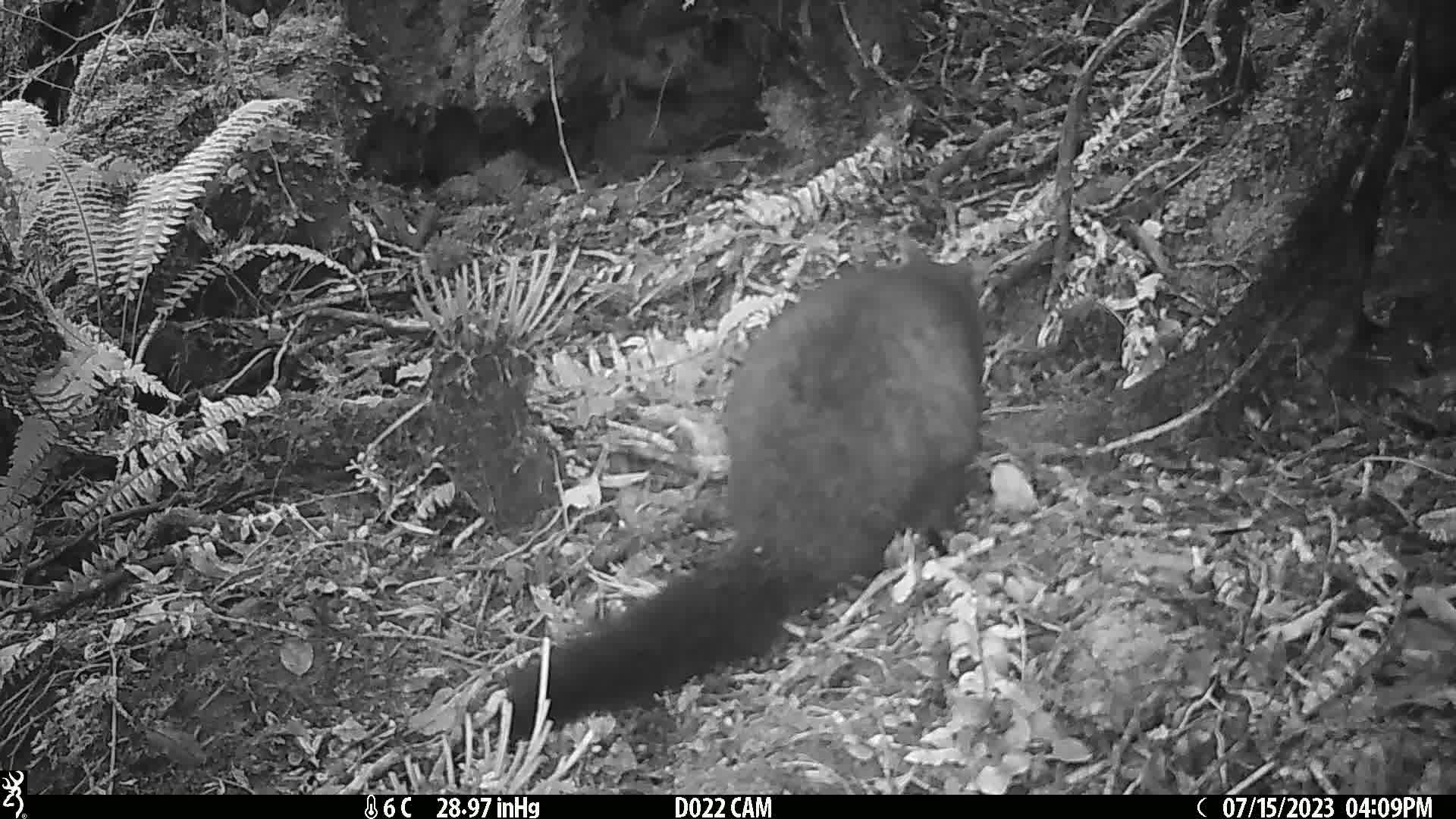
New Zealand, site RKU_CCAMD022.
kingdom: Animalia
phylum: Chordata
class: Mammalia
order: Diprotodontia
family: Phalangeridae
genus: Trichosurus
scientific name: Trichosurus vulpecula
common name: common brushtail possum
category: possum